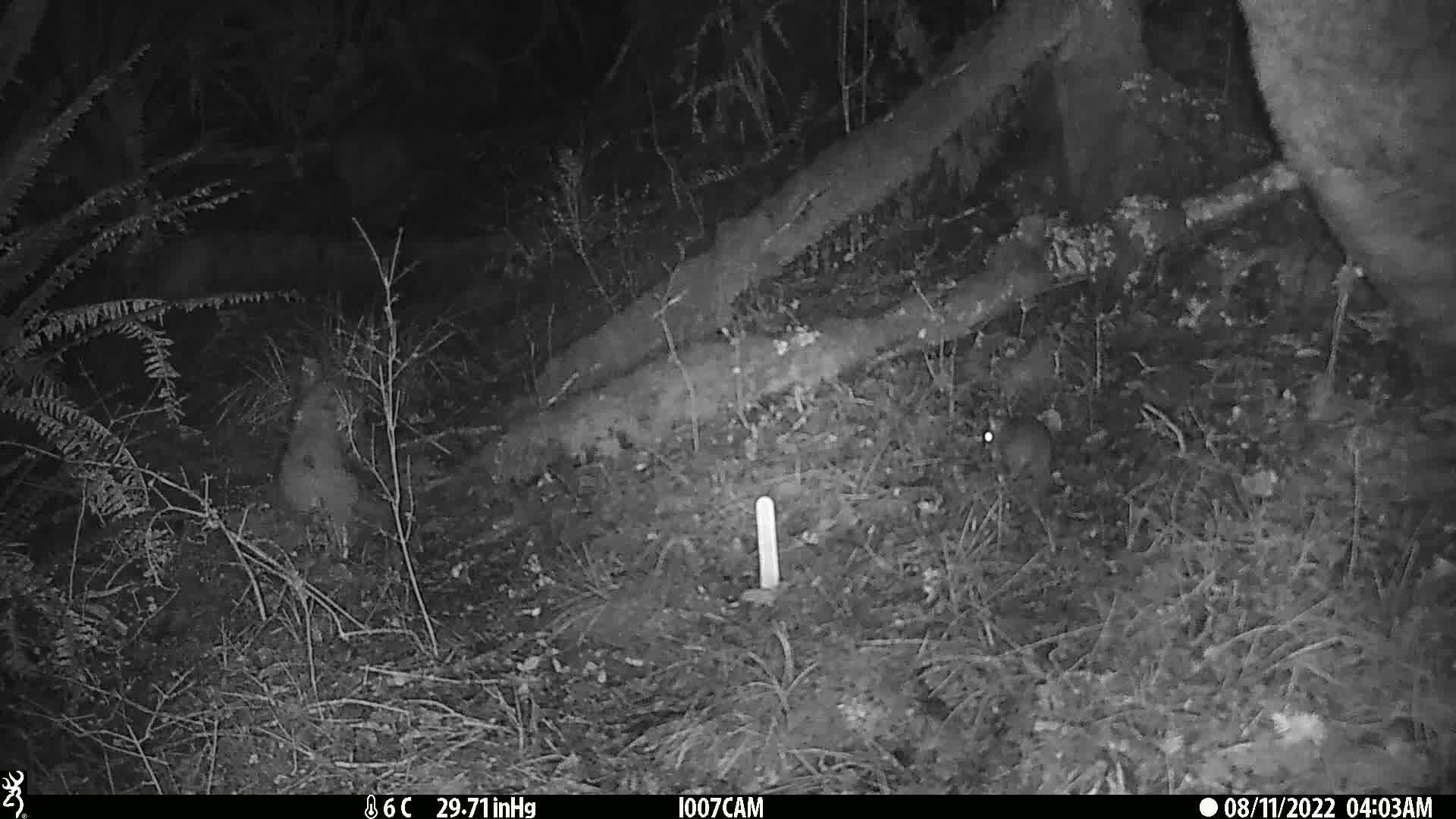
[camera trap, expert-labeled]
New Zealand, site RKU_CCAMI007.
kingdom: Animalia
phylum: Chordata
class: Mammalia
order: Rodentia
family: Muridae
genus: Rattus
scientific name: Rattus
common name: rat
Rat (Rattus).